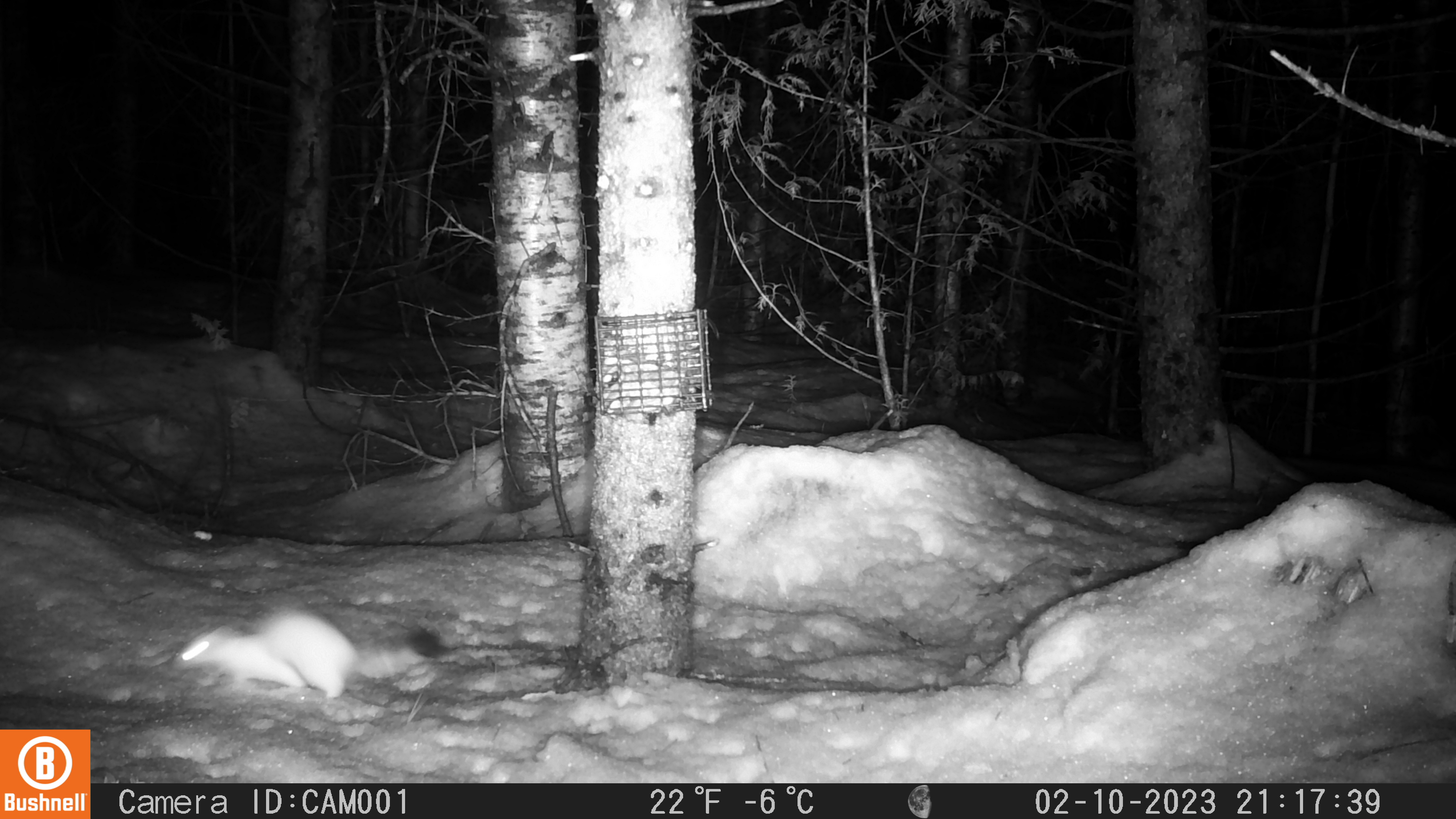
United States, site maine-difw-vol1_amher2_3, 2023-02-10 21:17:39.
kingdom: Animalia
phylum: Chordata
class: Mammalia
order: Carnivora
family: Mustelidae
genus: Neogale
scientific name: Neogale frenata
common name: long-tailed weasel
Long-tailed weasel (Neogale frenata).